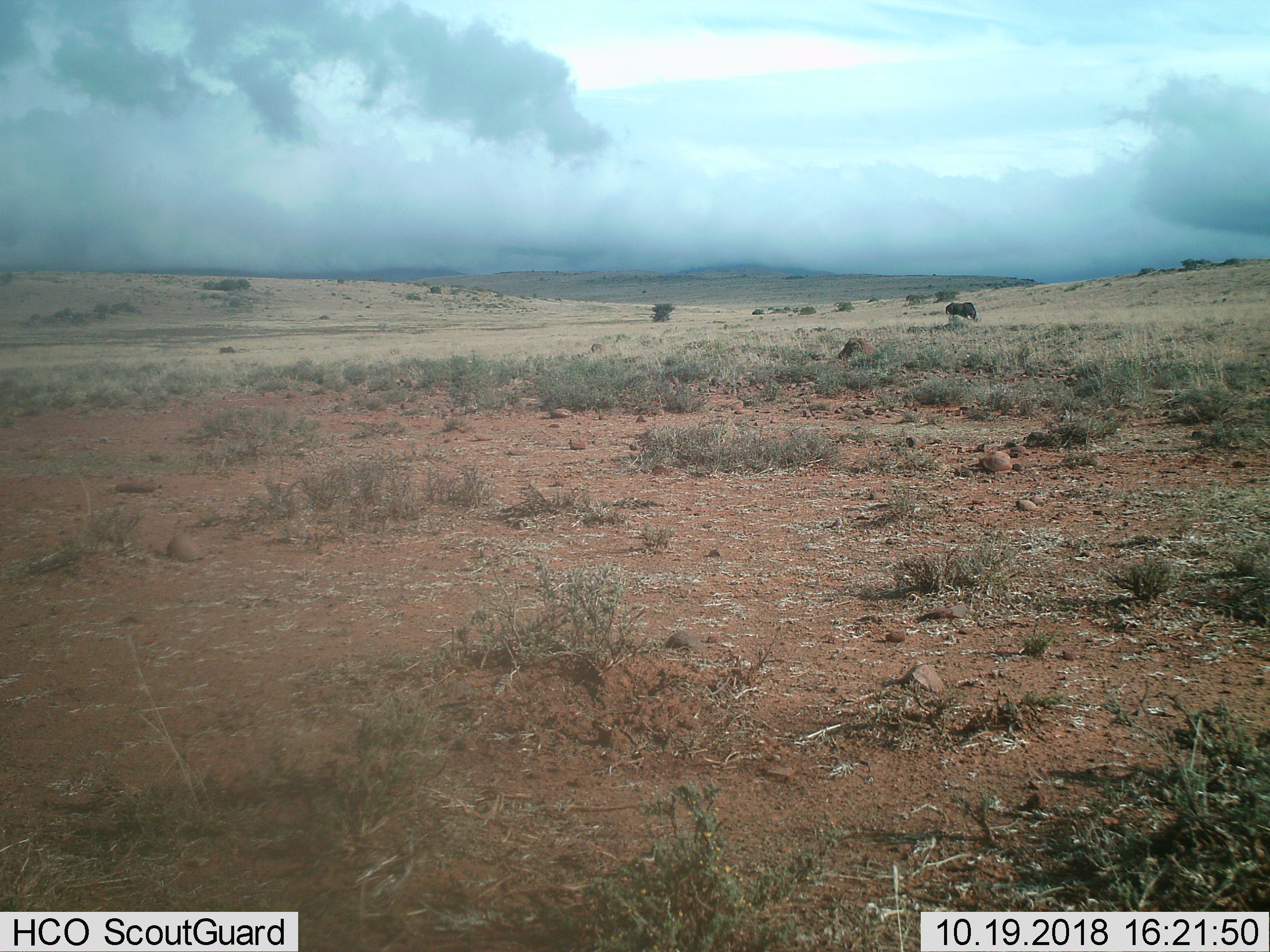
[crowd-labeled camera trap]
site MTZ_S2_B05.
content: unidentified animal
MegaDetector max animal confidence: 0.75